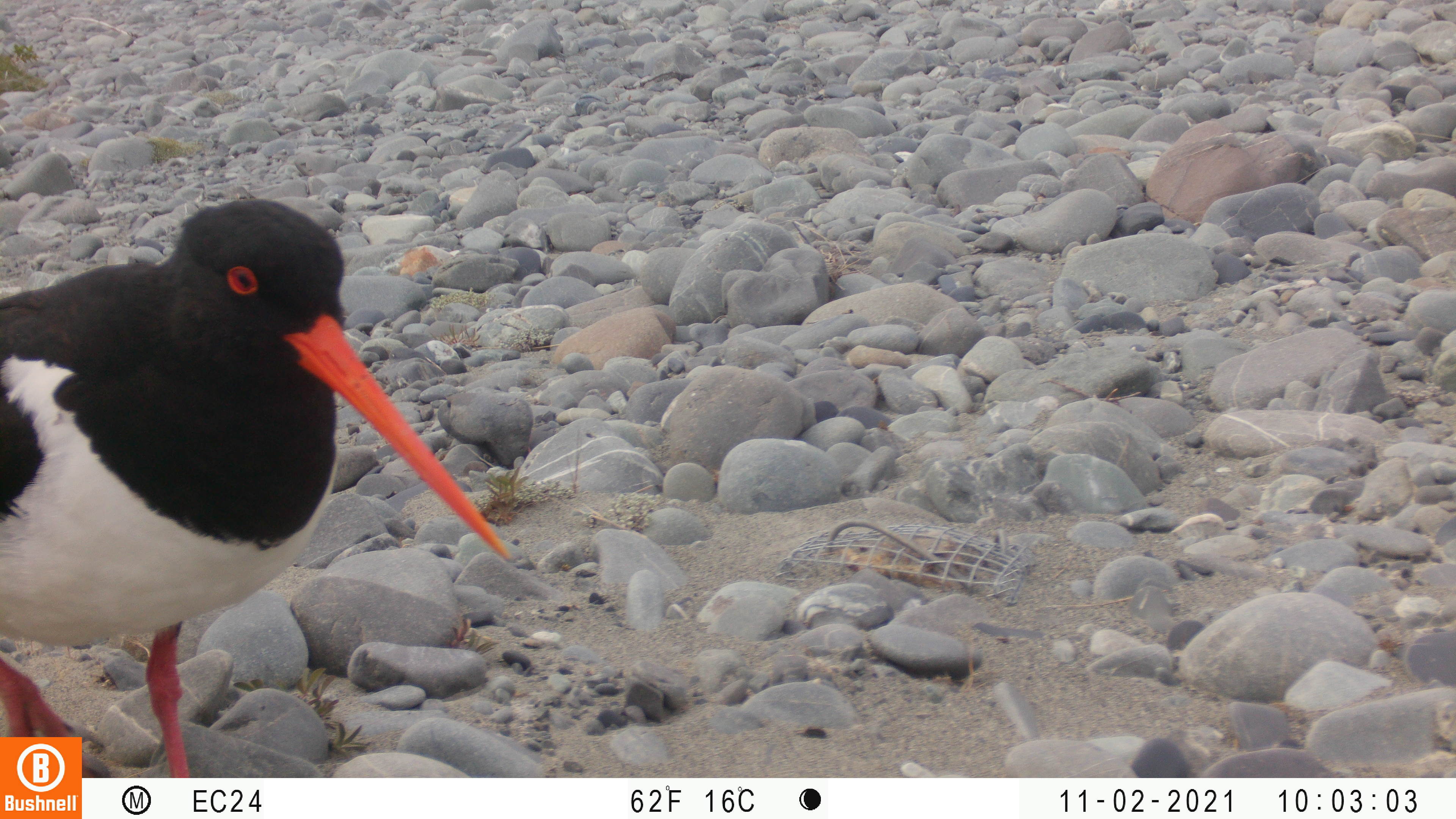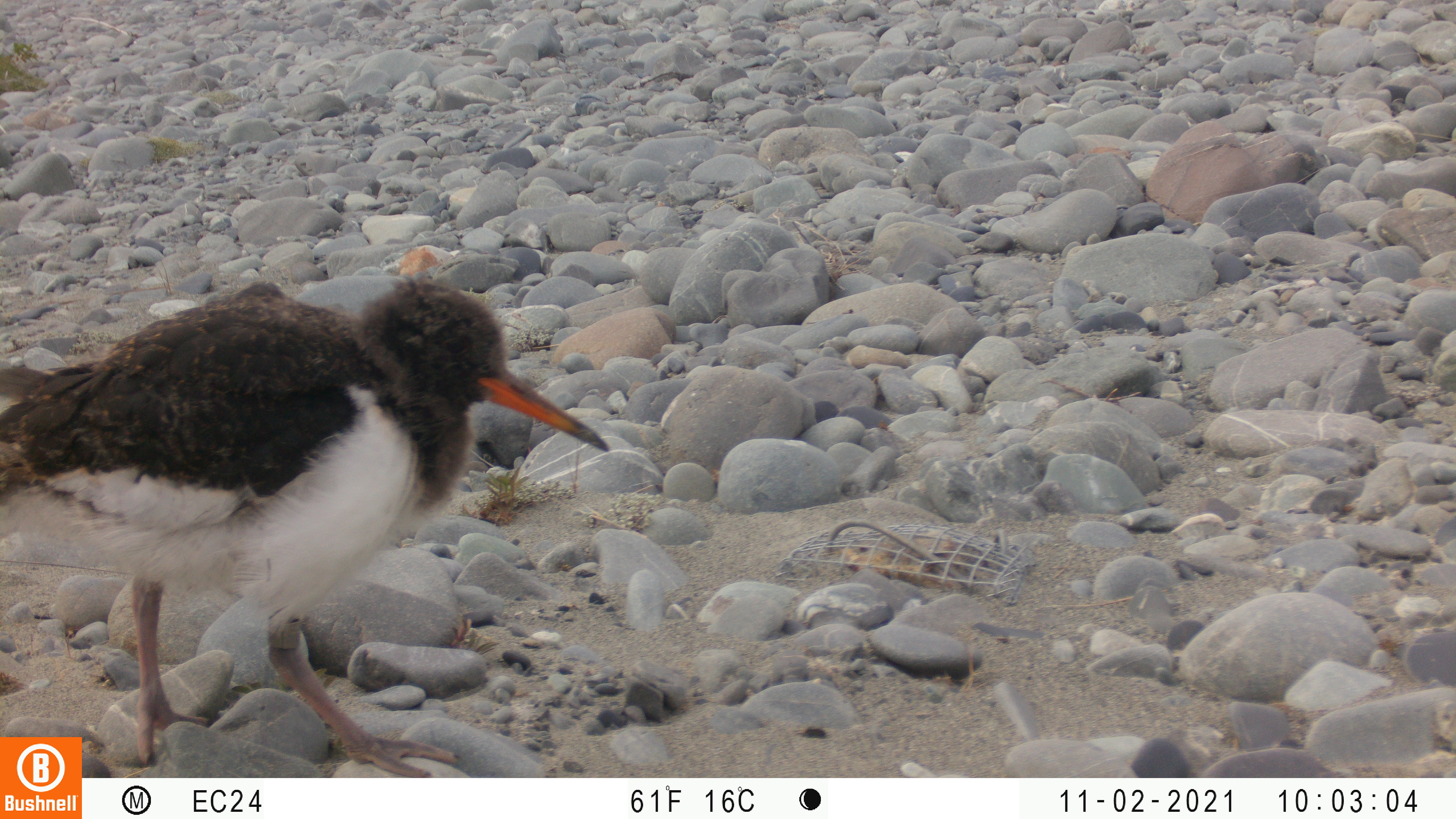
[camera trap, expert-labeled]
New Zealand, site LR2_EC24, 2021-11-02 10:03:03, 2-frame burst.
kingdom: Animalia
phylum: Chordata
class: Aves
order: Charadriiformes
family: Haematopodidae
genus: Haematopus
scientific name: Haematopus unicolor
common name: variable oystercatcher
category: oystercatcher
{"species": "oystercatcher (variable oystercatcher) (Haematopus unicolor)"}